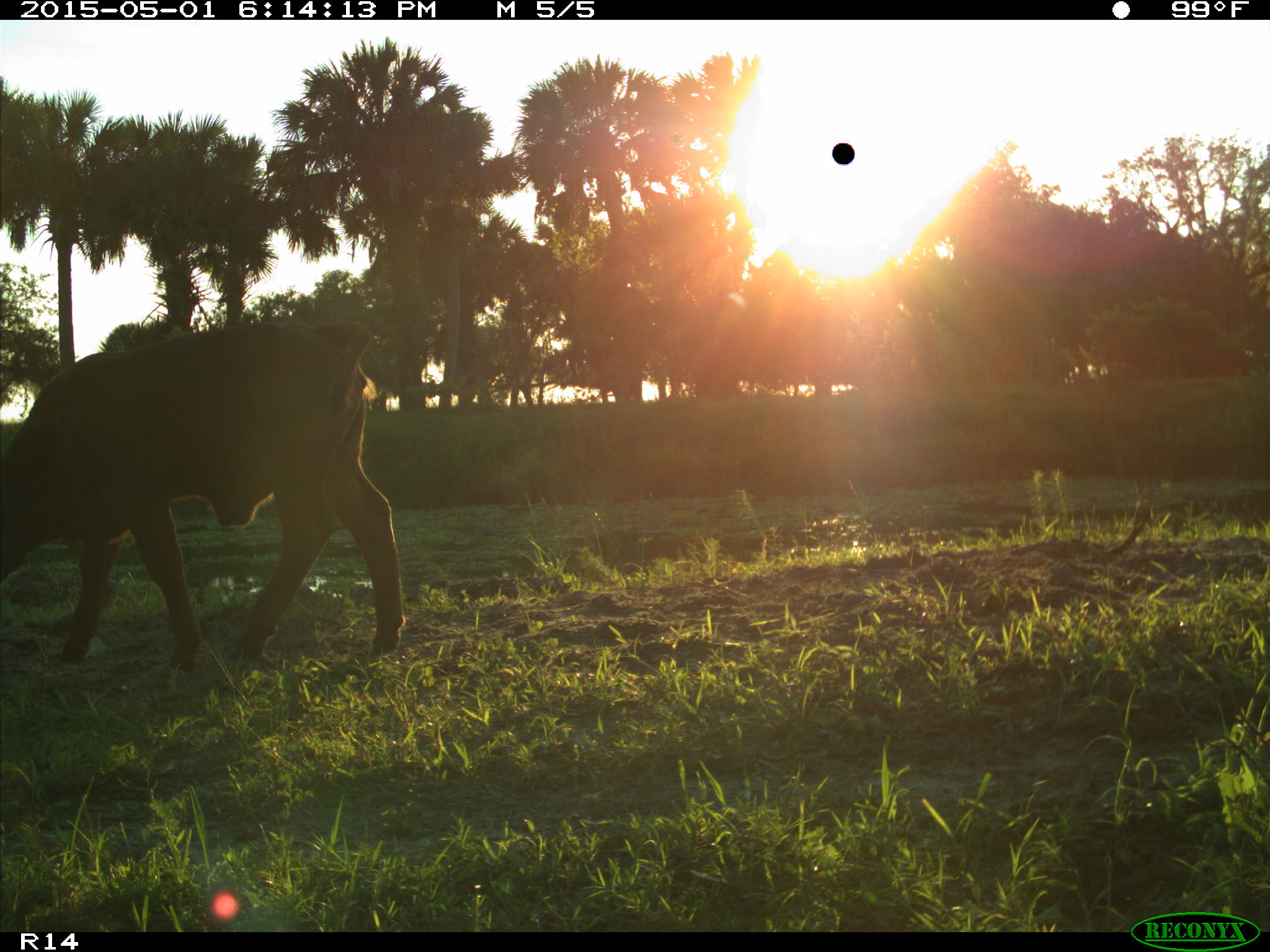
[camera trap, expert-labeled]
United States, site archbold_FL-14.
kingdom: Animalia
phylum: Chordata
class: Mammalia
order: Artiodactyla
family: Bovidae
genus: Bos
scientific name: Bos taurus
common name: domestic cow